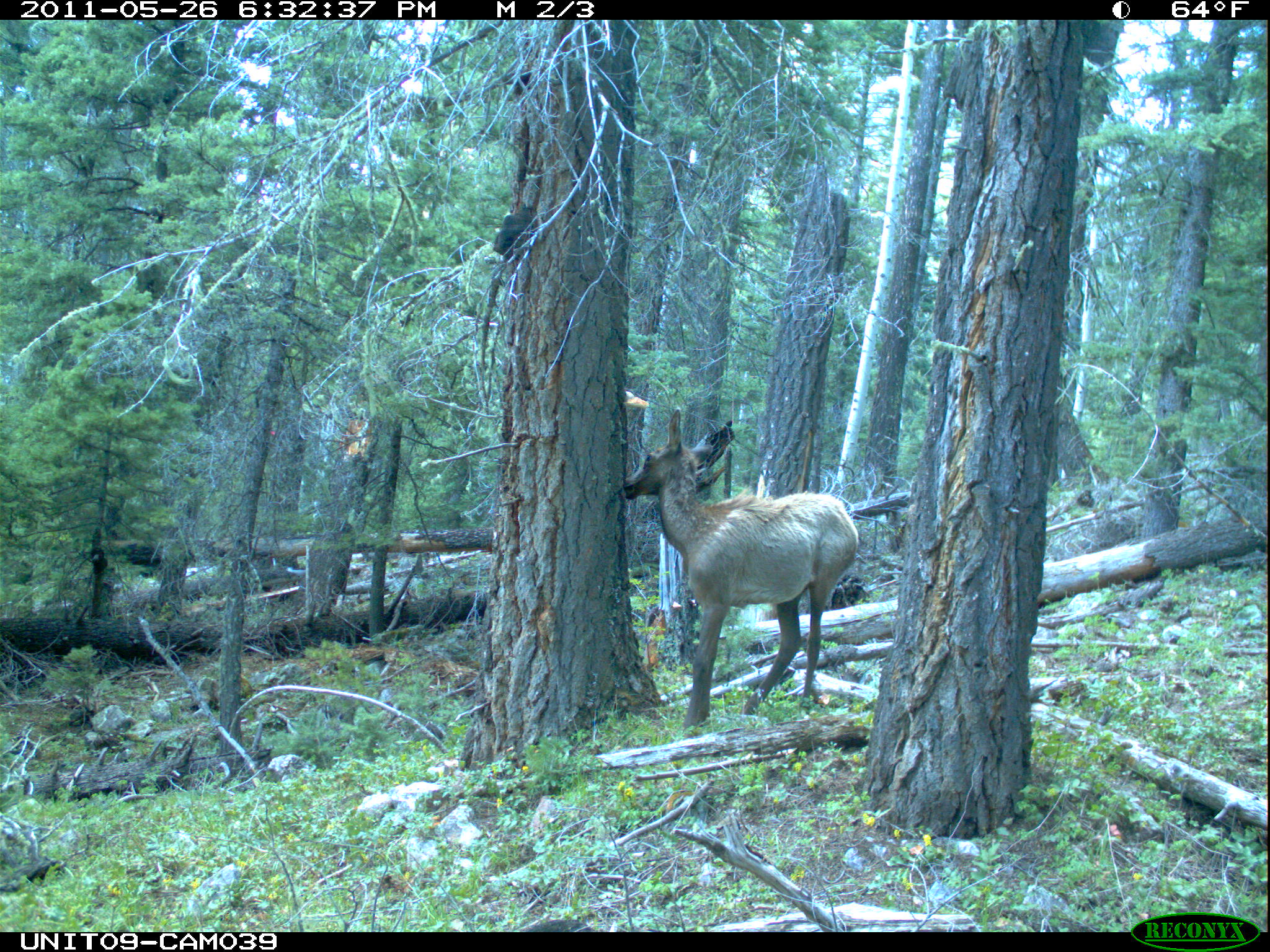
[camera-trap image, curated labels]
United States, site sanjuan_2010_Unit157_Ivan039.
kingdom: Animalia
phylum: Chordata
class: Mammalia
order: Artiodactyla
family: Cervidae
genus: Cervus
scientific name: Cervus elaphus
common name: red deer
Cervus elaphus (red deer).